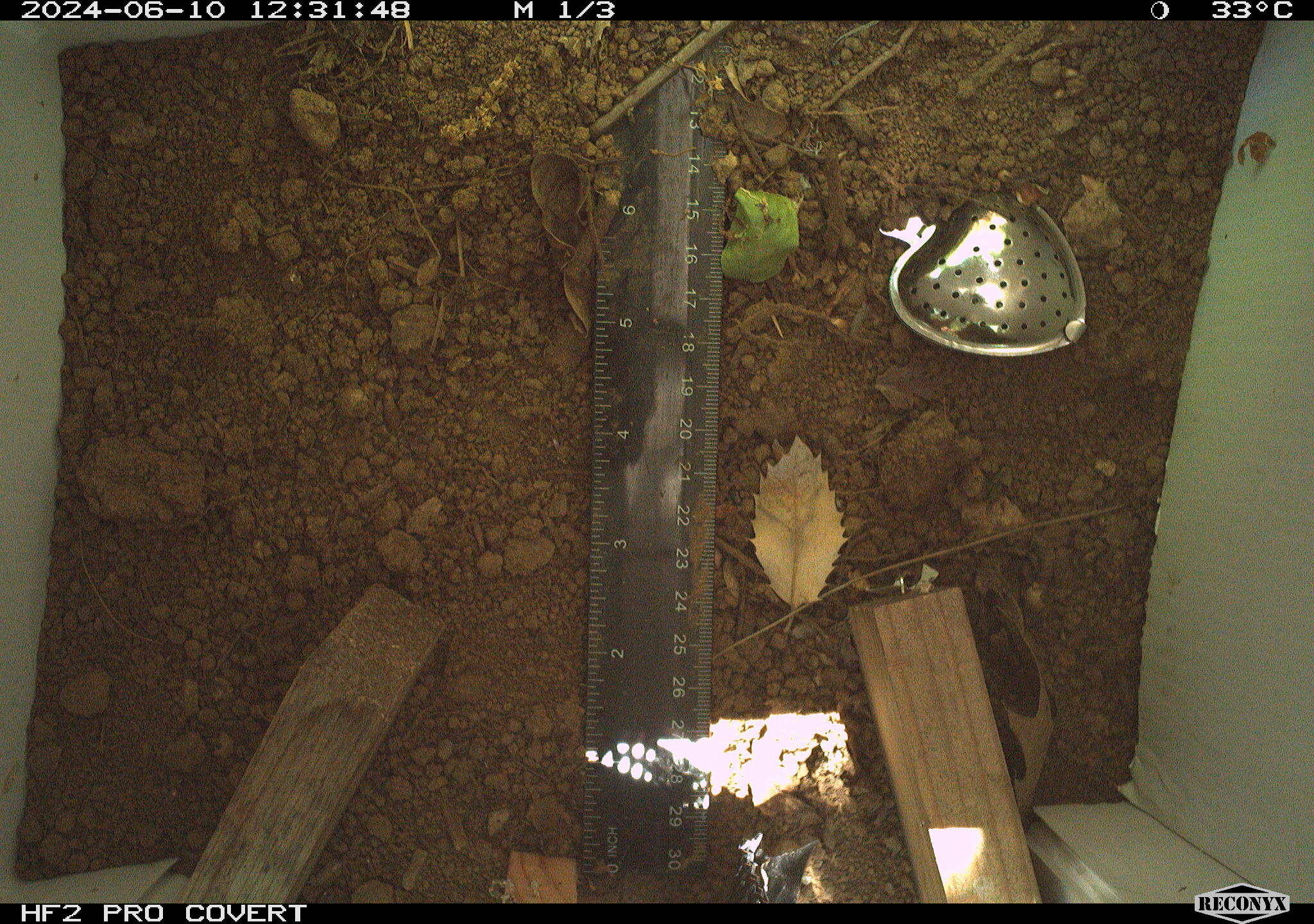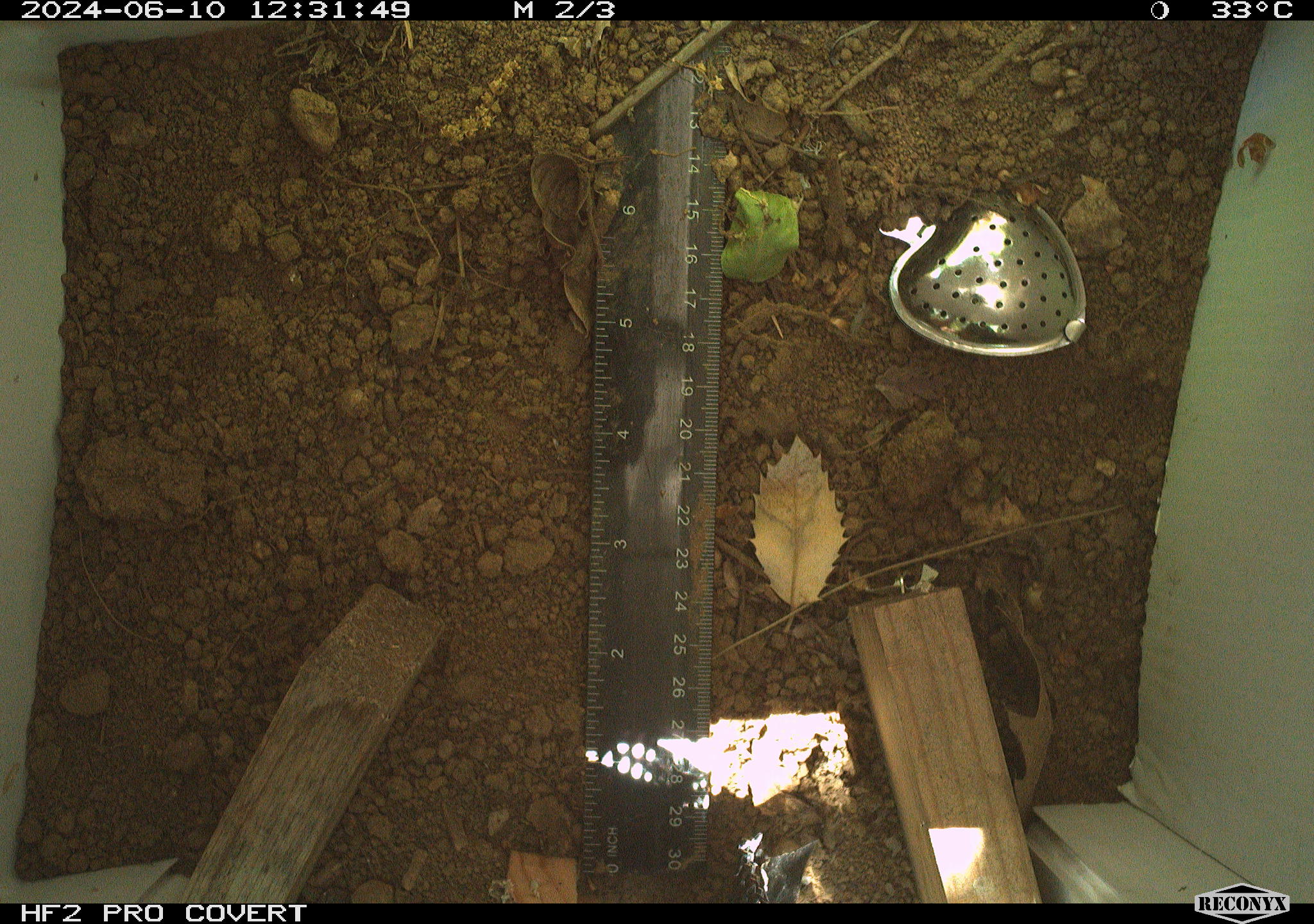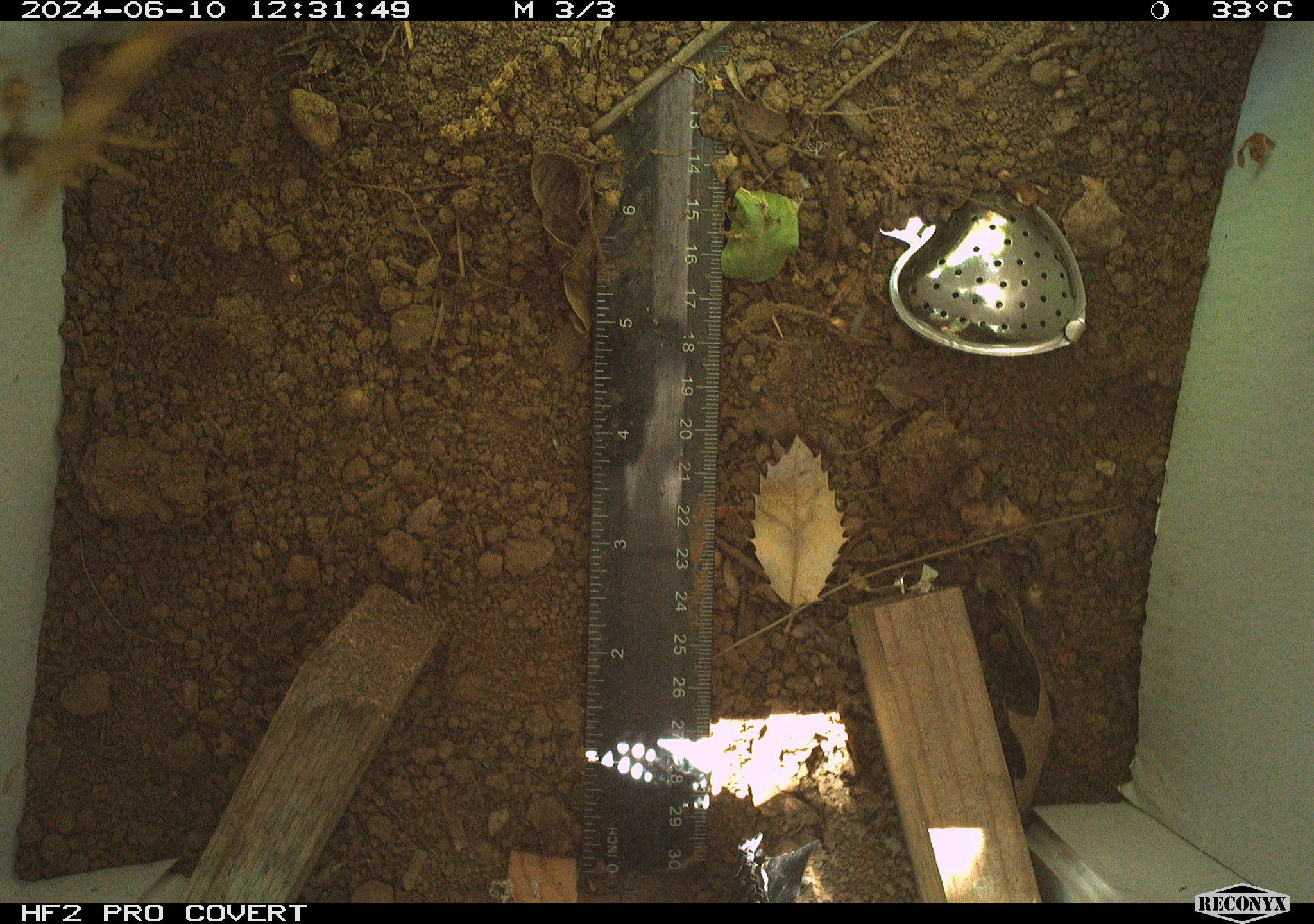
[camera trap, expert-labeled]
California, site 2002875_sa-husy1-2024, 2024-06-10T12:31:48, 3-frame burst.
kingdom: Animalia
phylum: Arthropoda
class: Insecta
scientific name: Insecta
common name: insect